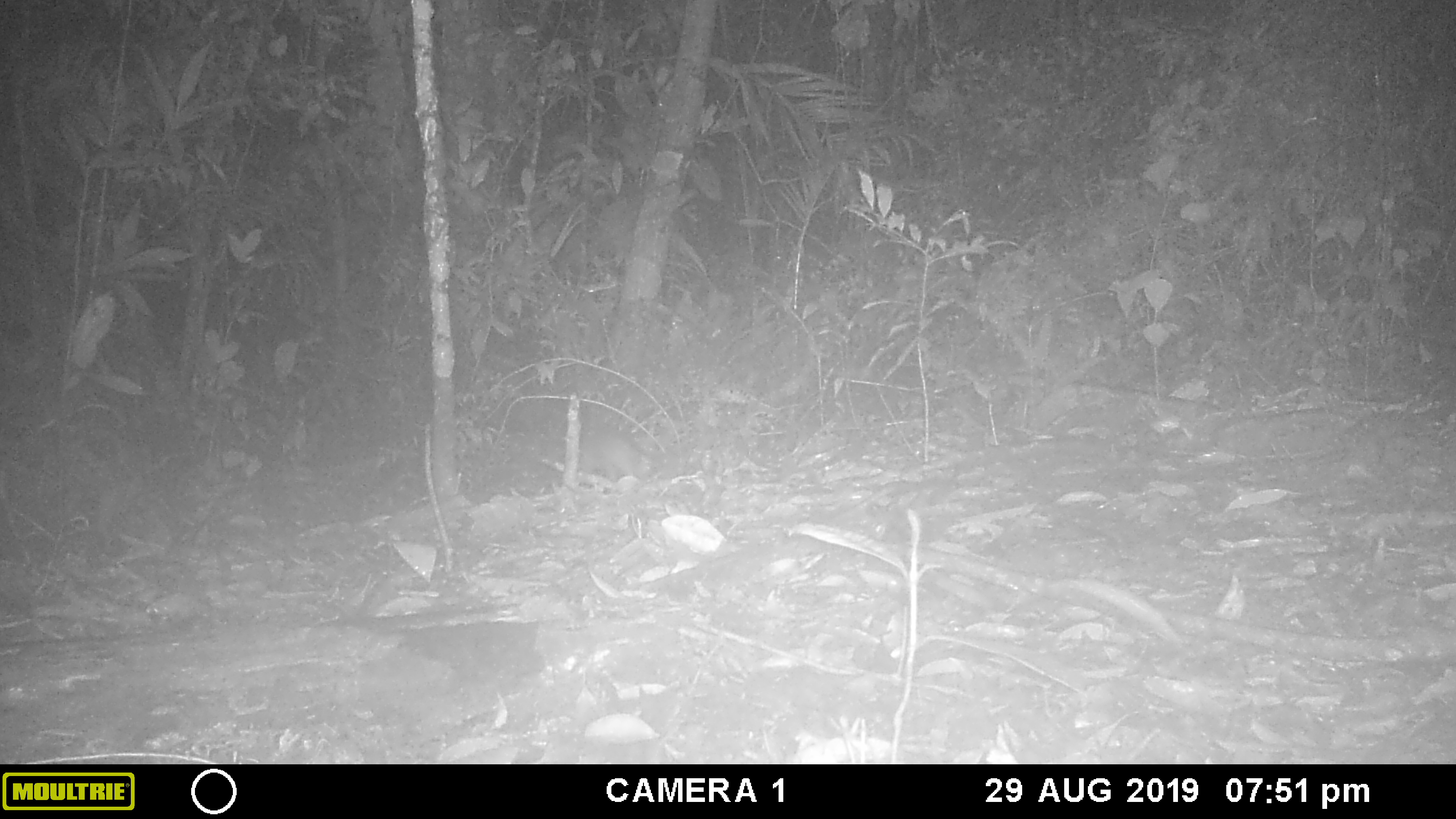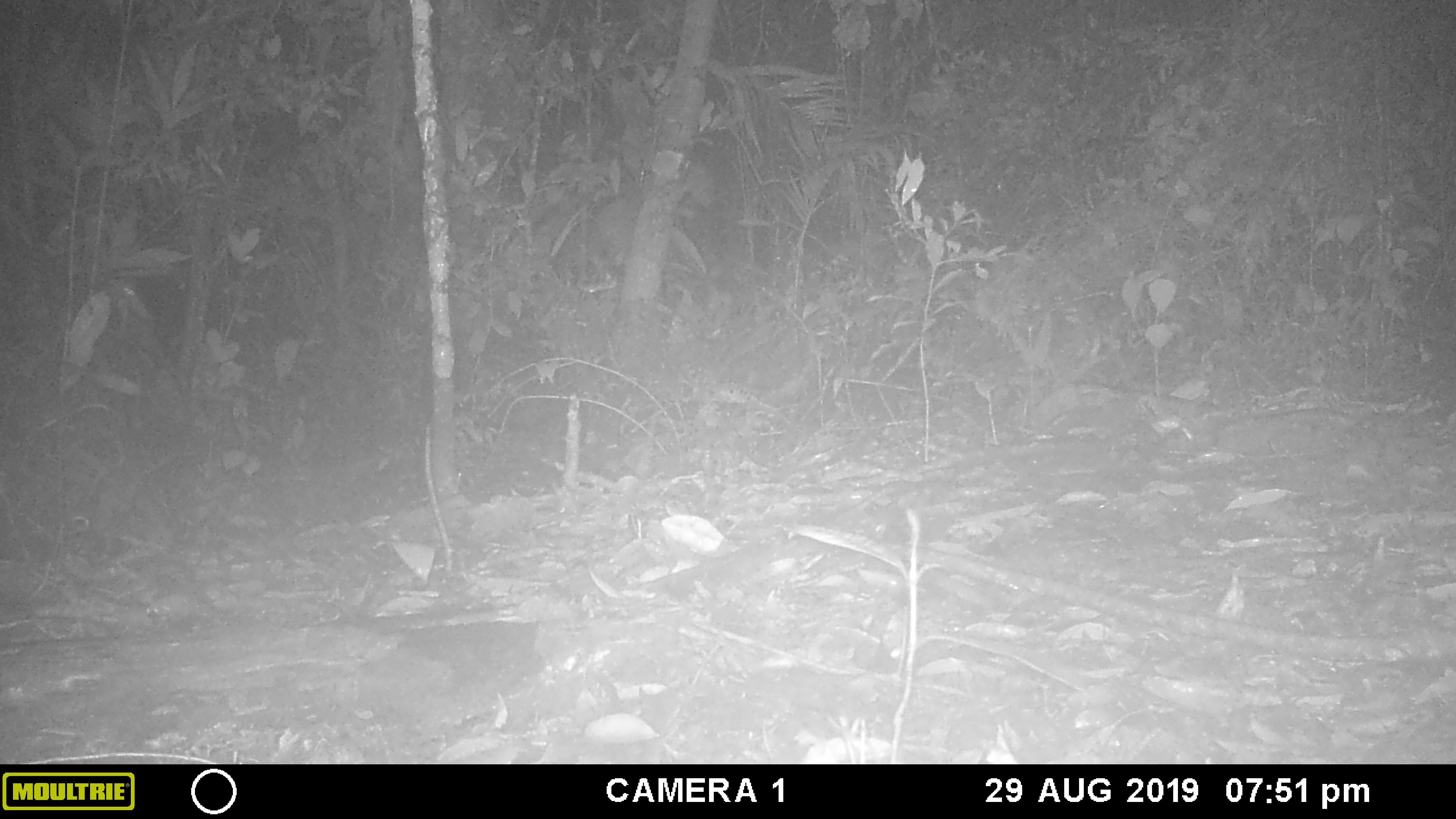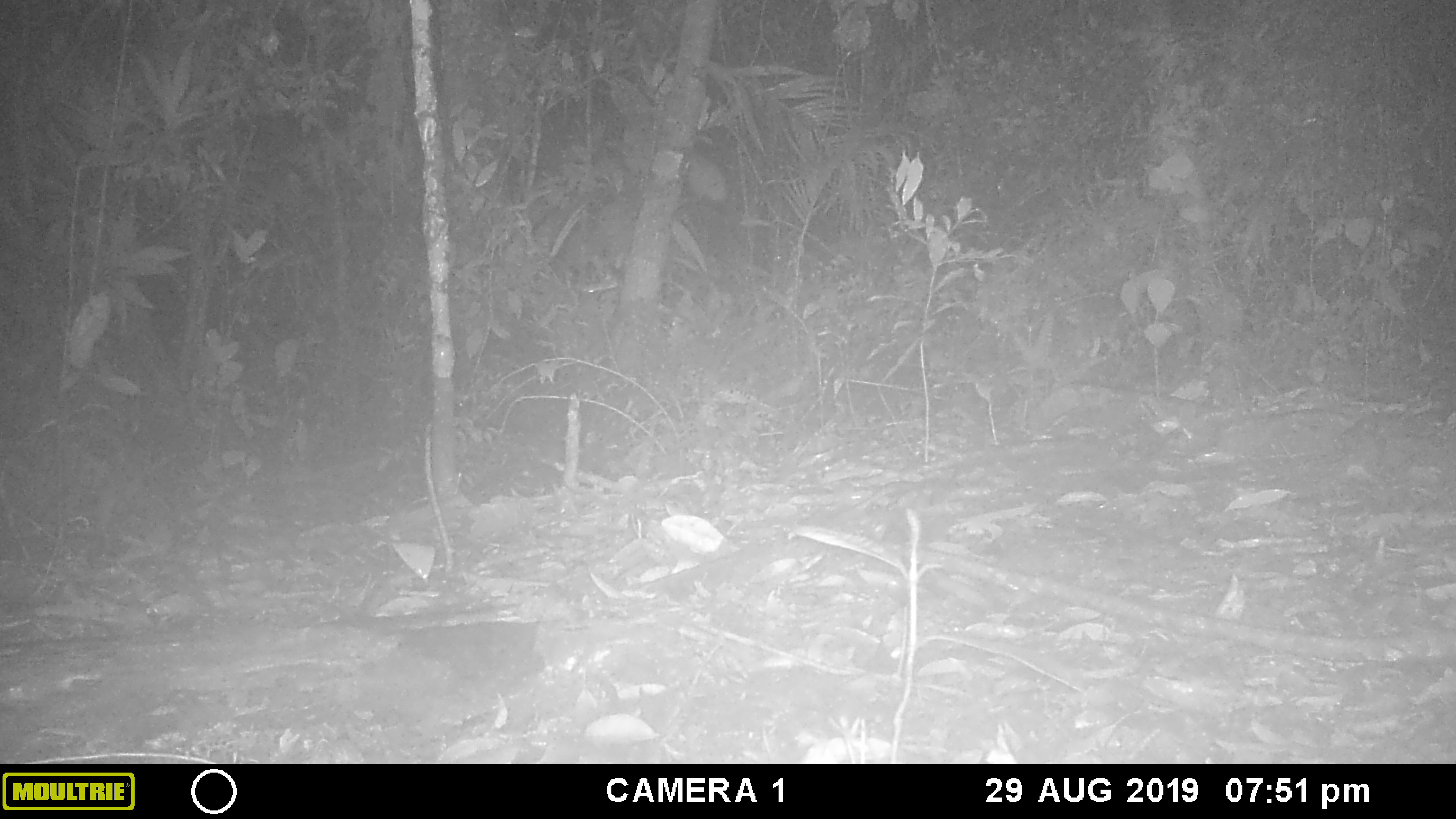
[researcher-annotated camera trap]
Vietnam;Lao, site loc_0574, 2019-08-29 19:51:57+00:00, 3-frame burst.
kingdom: Animalia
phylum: Chordata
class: Mammalia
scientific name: Mammalia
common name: mammal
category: unidentified small mammal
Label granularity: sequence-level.